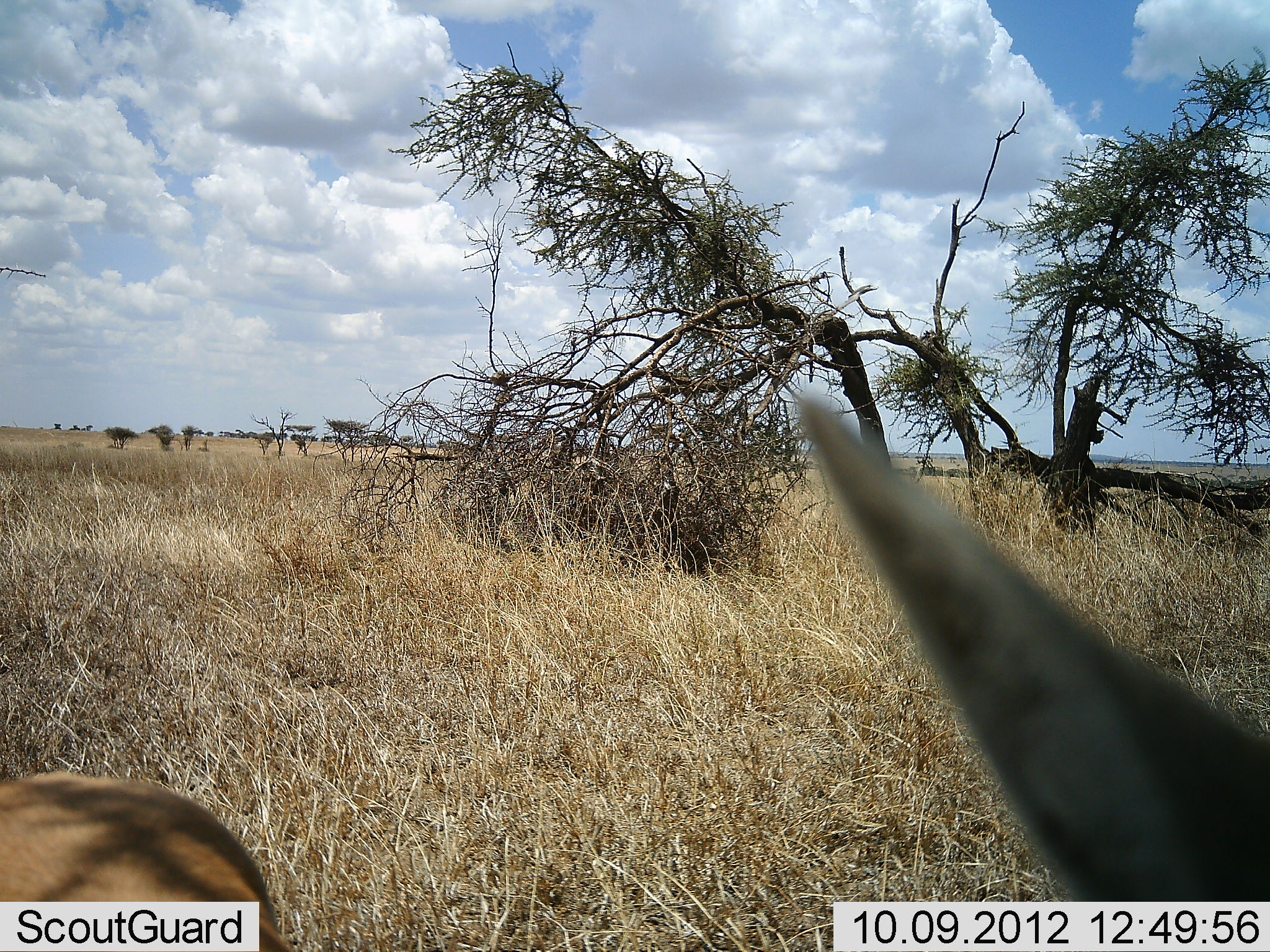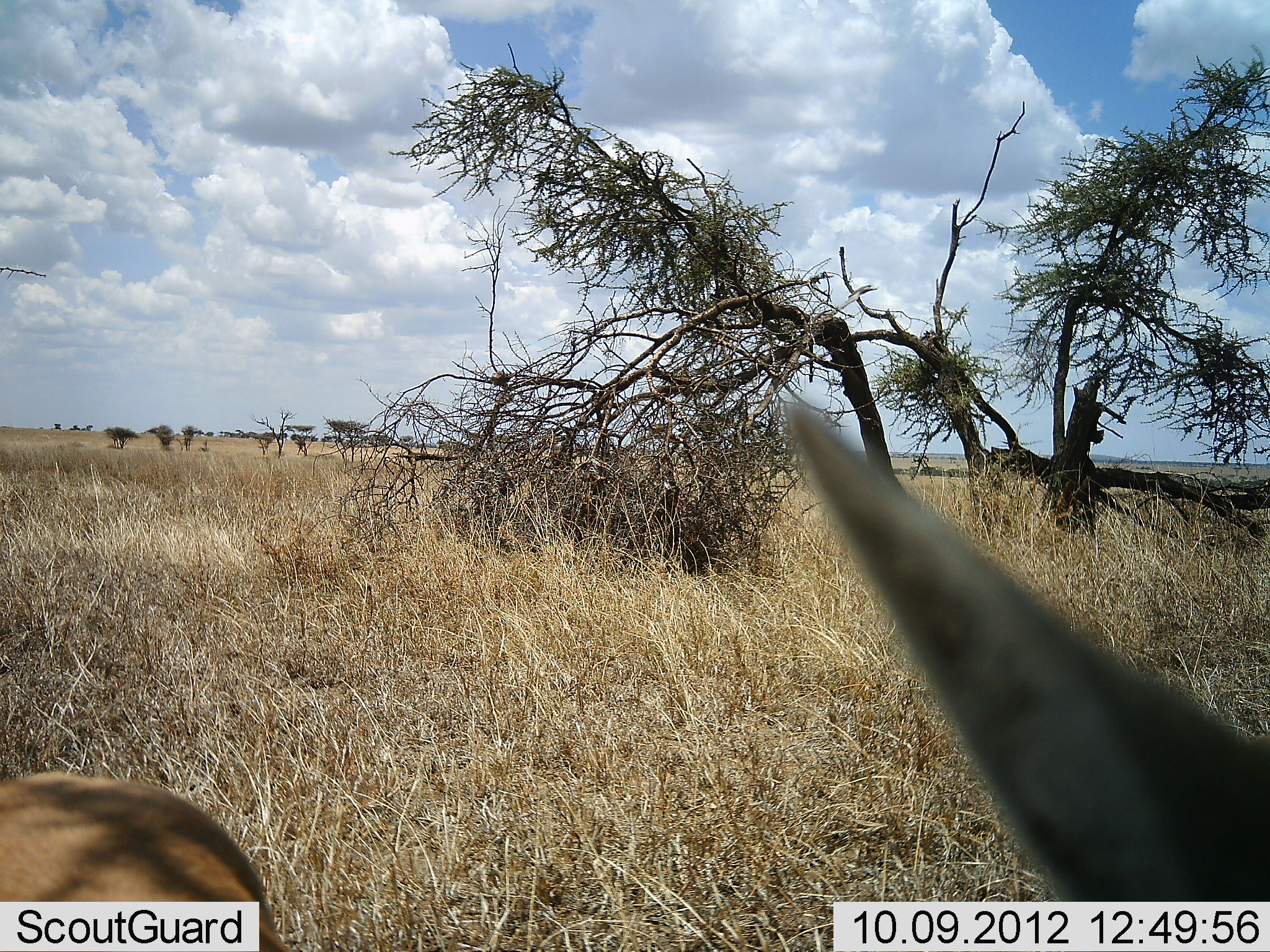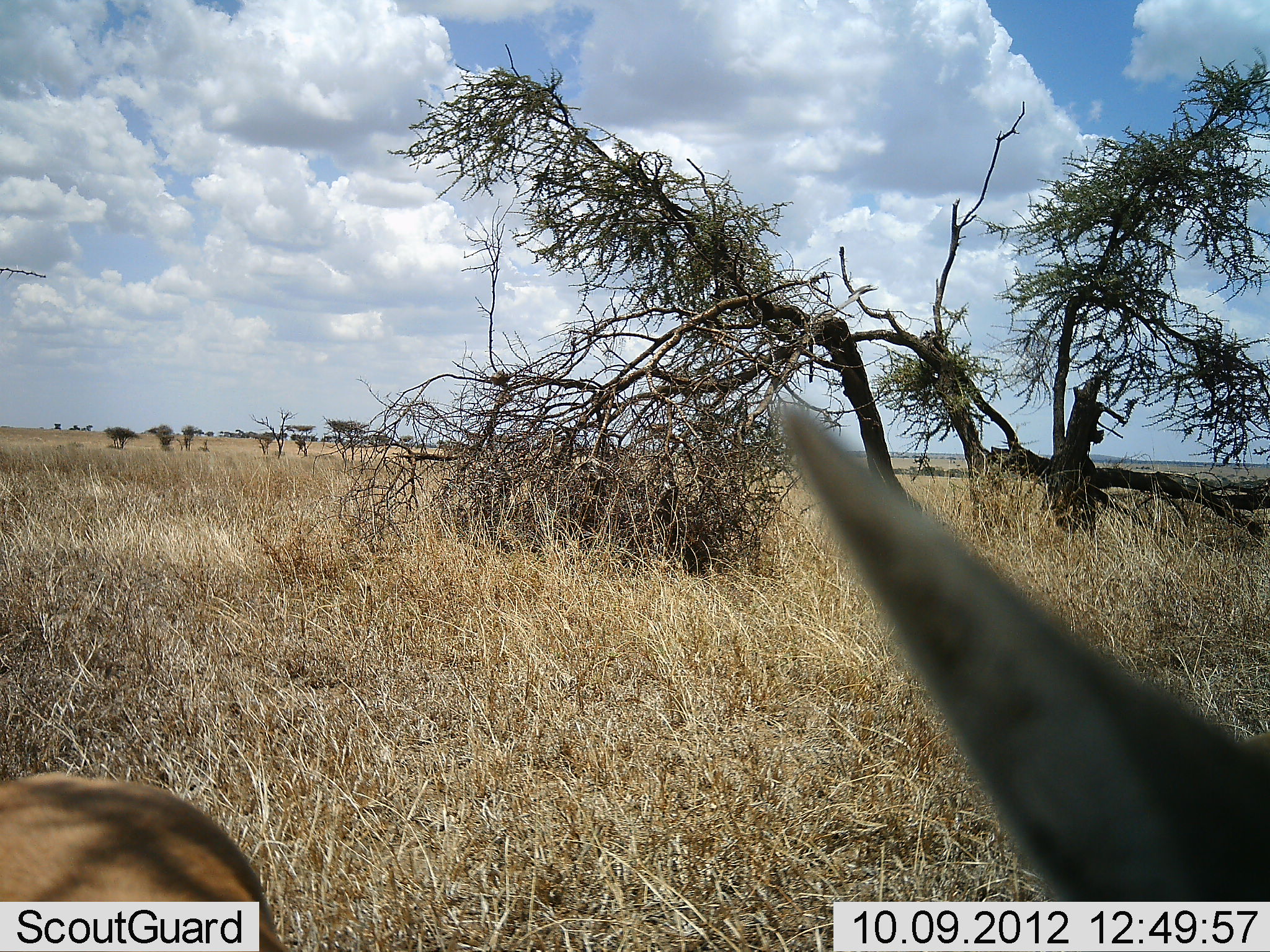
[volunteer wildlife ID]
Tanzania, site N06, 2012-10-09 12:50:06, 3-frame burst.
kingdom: Animalia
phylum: Chordata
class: Mammalia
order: Artiodactyla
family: Bovidae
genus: Nanger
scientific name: Nanger granti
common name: grant's gazelle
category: gazellegrants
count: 1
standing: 75%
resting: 12%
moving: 12%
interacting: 0%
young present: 0%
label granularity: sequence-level